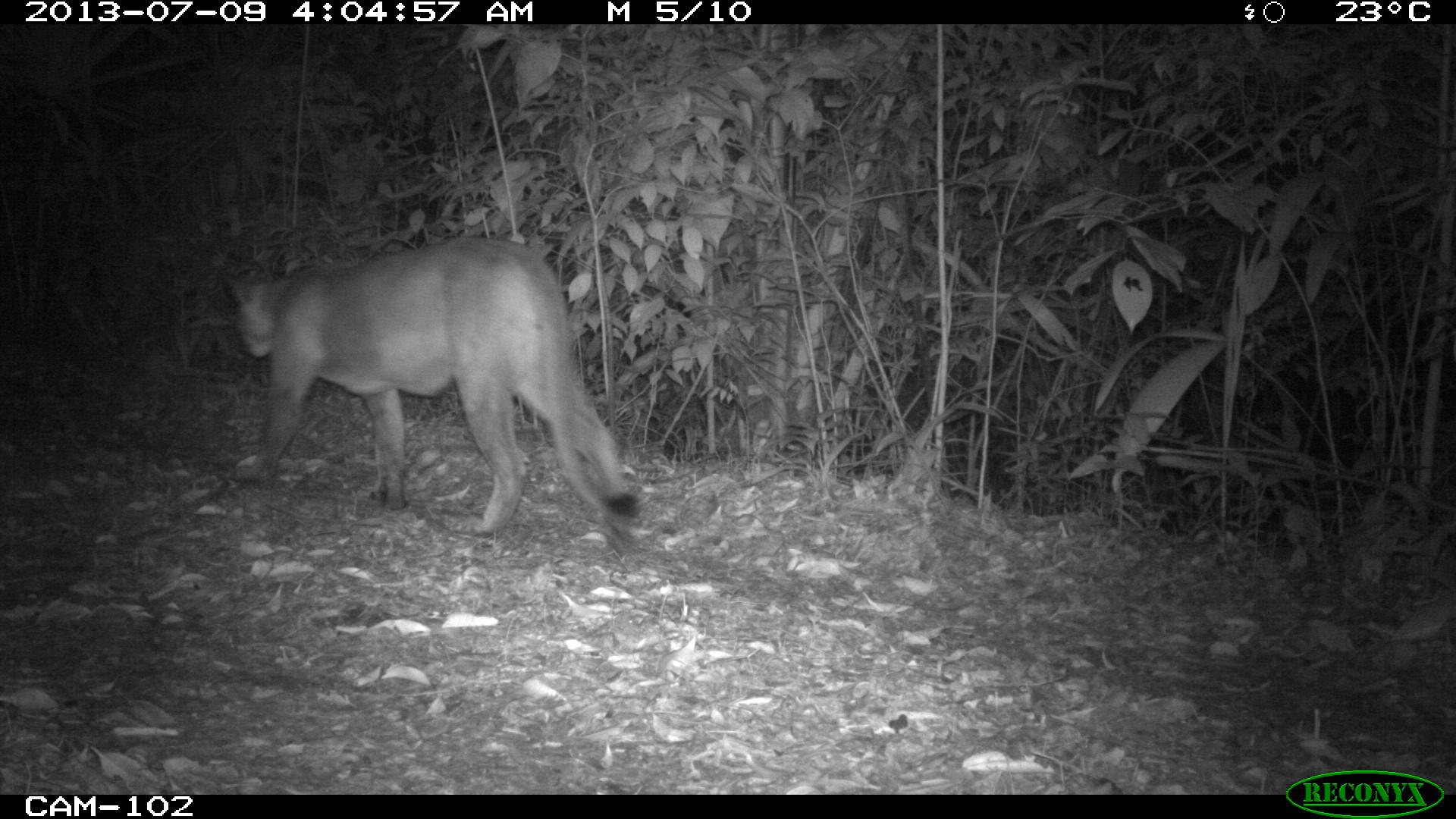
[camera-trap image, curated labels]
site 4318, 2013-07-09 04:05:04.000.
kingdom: Animalia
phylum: Chordata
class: Mammalia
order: Carnivora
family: Felidae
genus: Puma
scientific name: Puma concolor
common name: mountain lion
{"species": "Puma concolor (mountain lion)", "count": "1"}